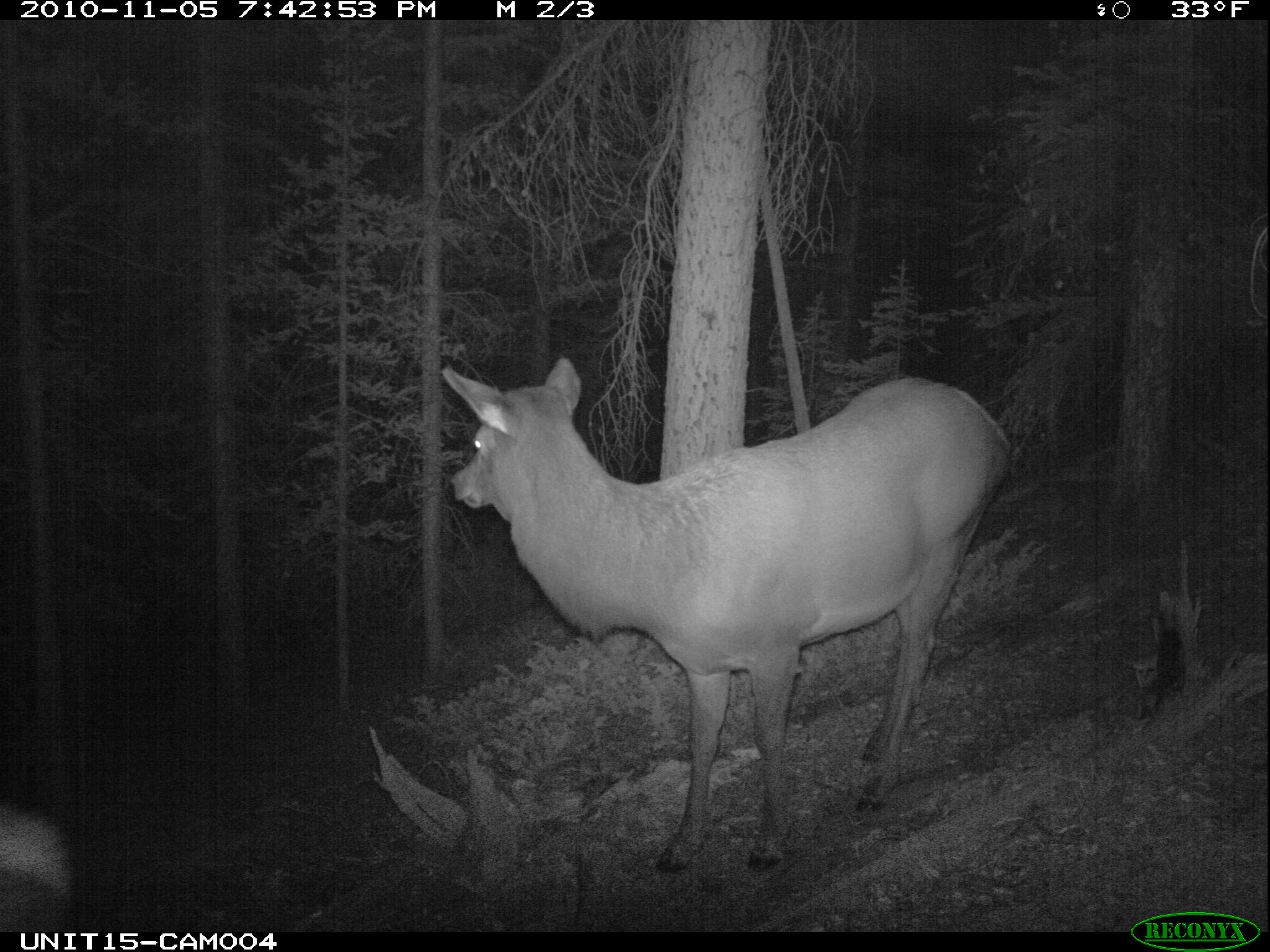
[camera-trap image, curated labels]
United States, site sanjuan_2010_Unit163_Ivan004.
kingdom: Animalia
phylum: Chordata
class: Mammalia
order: Artiodactyla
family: Cervidae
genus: Cervus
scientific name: Cervus elaphus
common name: red deer